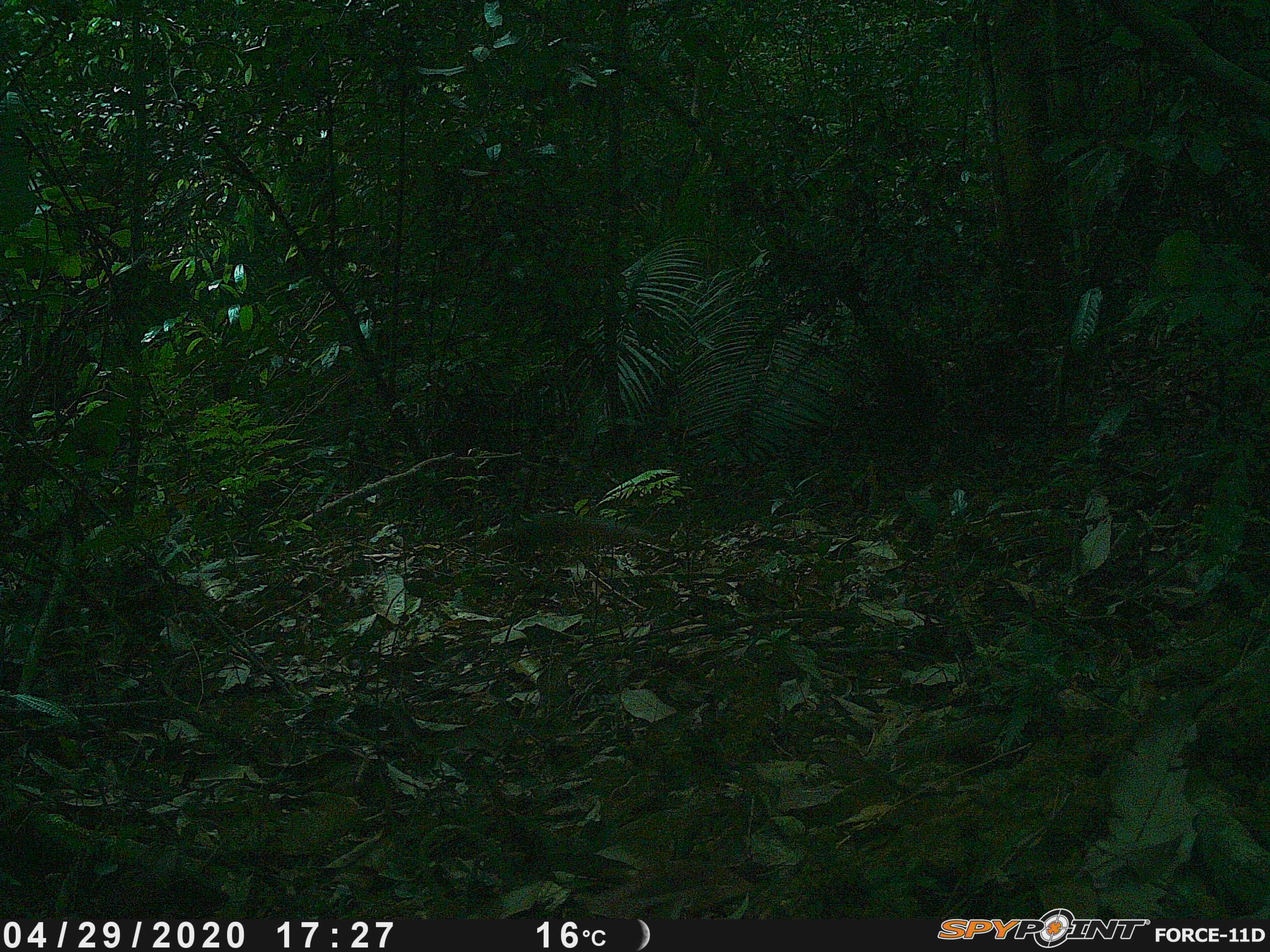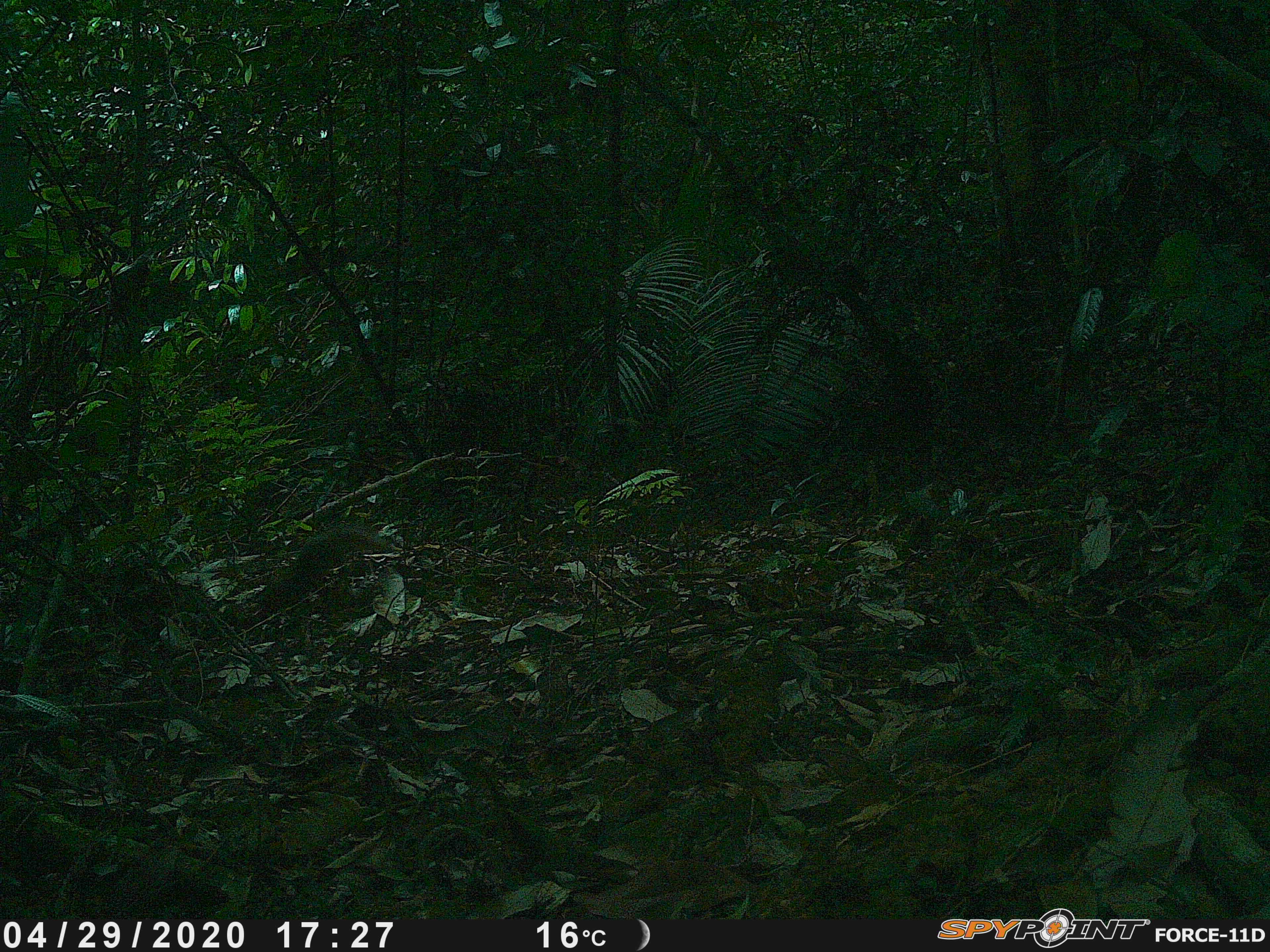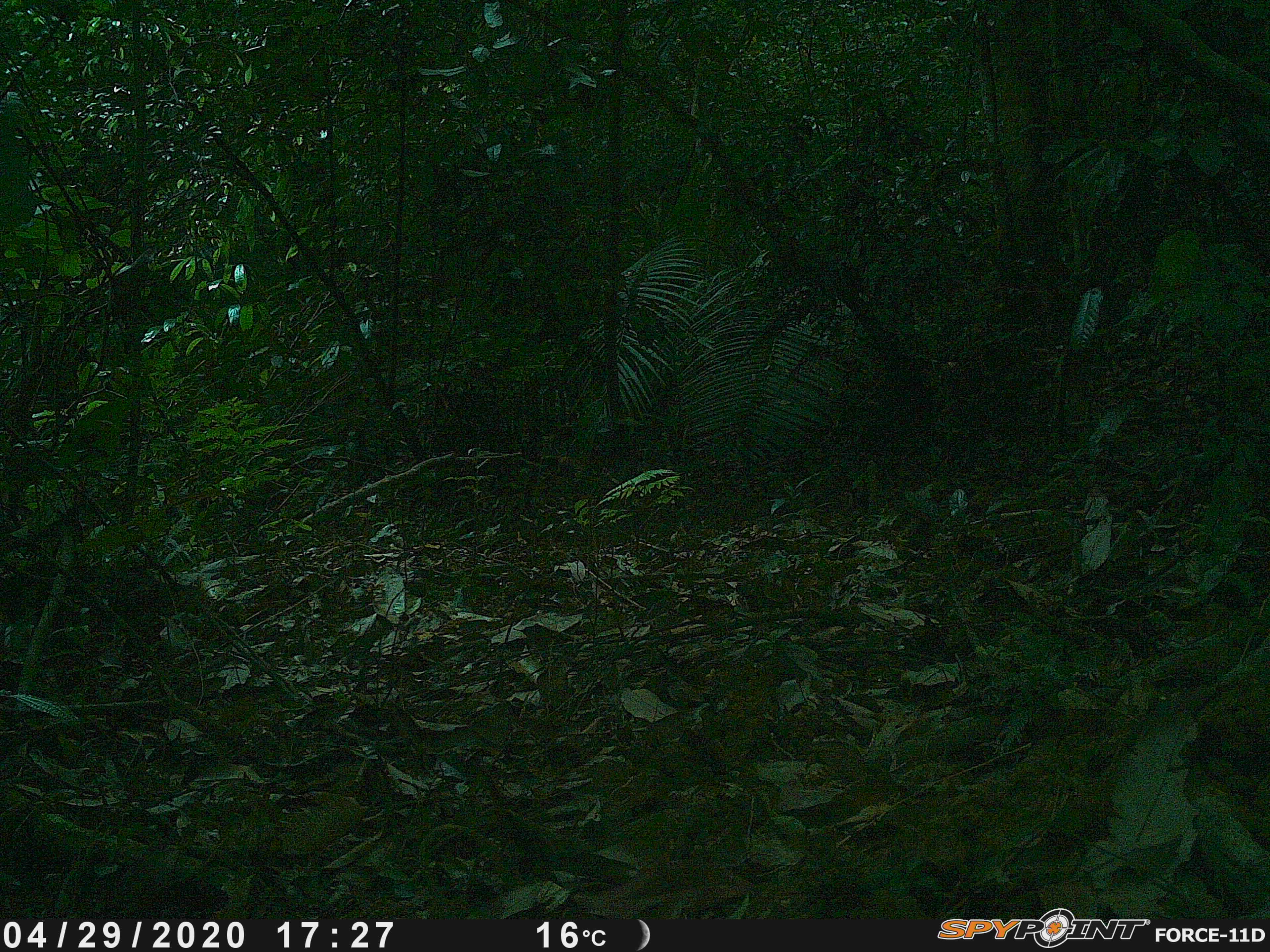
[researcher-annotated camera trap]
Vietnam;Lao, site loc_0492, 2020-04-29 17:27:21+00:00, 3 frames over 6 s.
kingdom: Animalia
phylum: Chordata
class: Mammalia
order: Rodentia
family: Sciuridae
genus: Dremomys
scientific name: Dremomys rufigenis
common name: red-cheeked squirrel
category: red cheeked squirrel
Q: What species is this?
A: Red cheeked squirrel (red-cheeked squirrel) (Dremomys rufigenis).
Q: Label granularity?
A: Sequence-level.